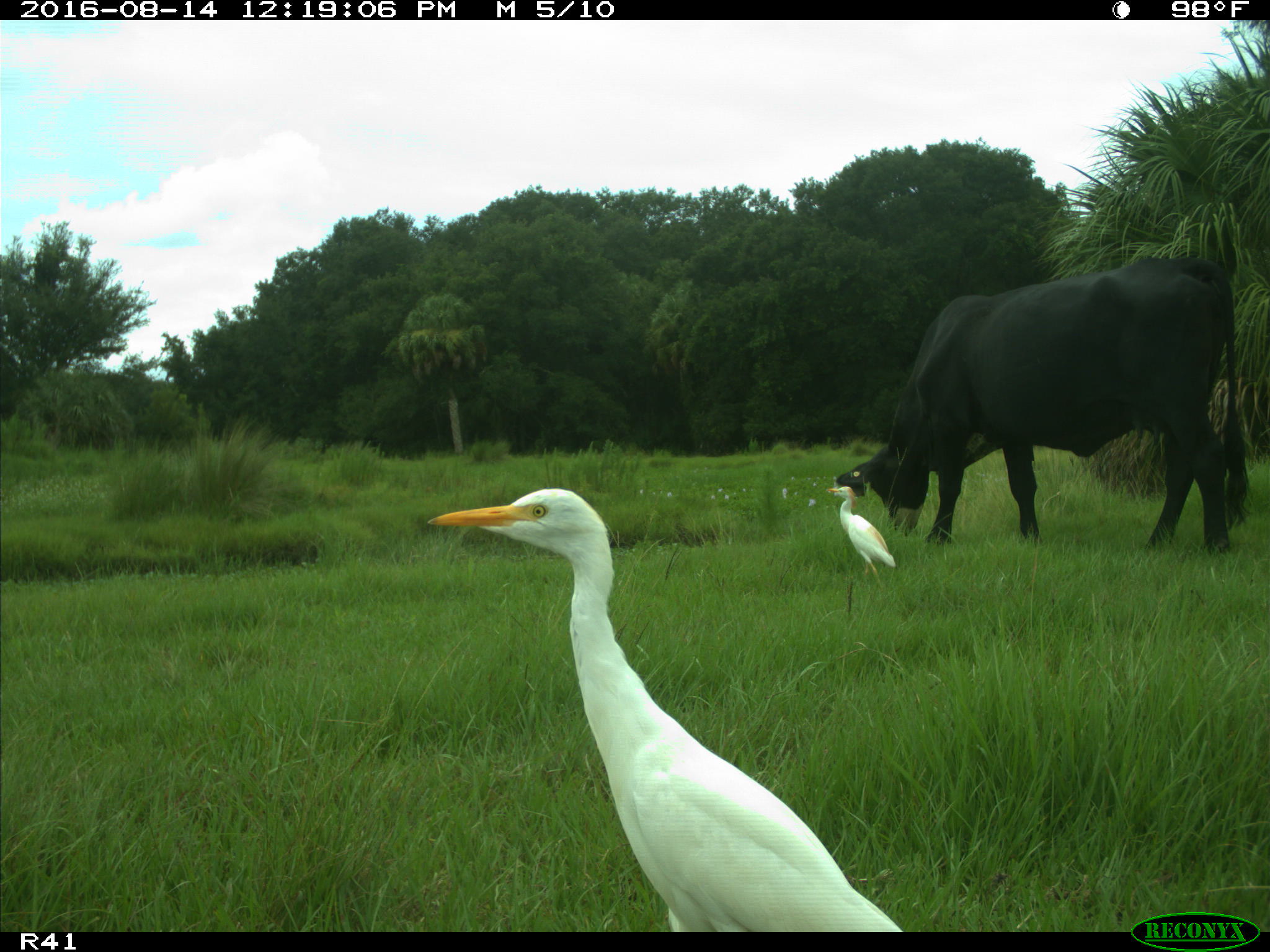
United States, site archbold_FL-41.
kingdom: Animalia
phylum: Chordata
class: Mammalia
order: Artiodactyla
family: Bovidae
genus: Bos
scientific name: Bos taurus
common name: domestic cow